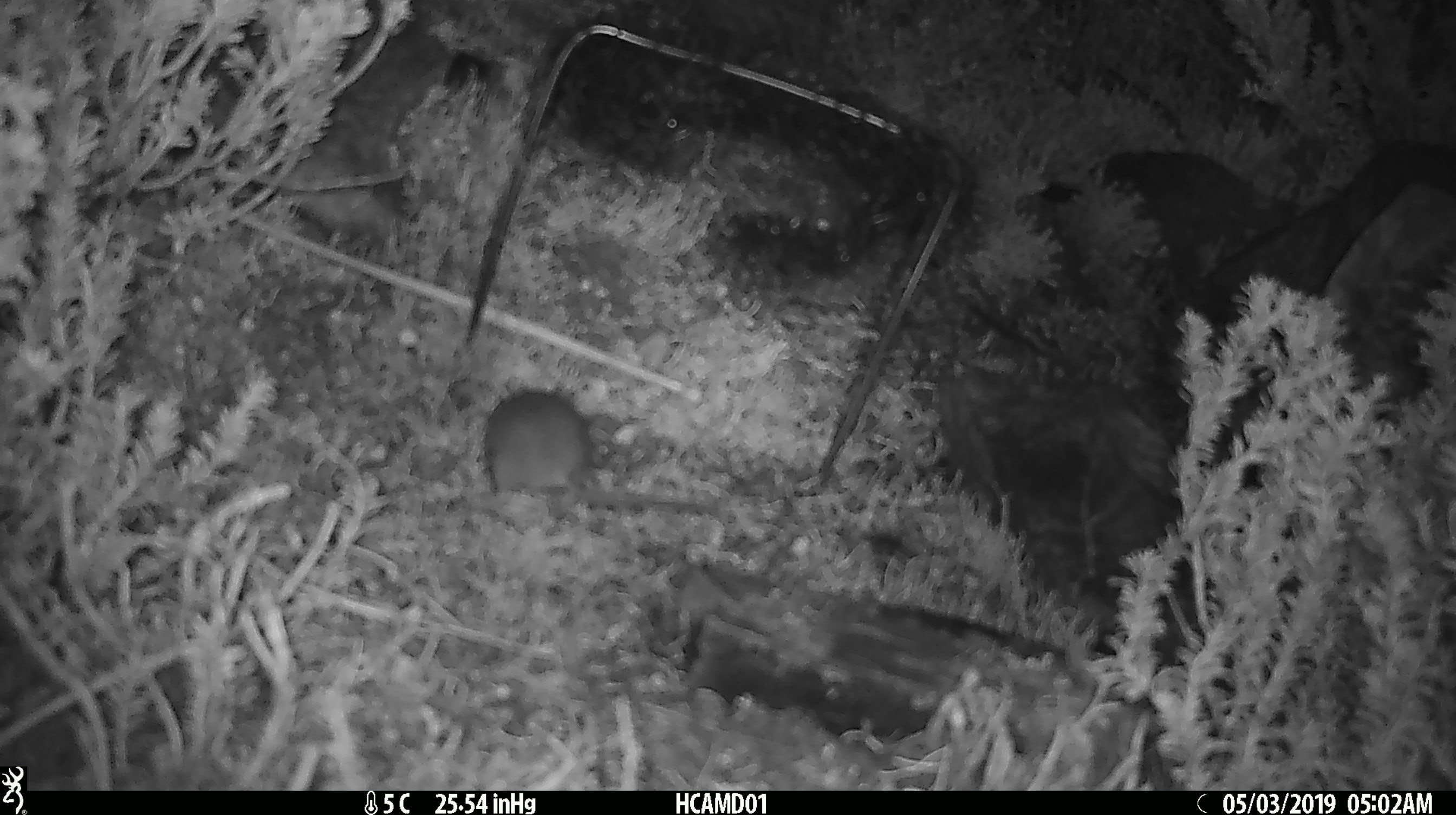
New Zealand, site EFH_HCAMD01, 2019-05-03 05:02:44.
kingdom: Animalia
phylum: Chordata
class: Mammalia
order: Rodentia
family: Muridae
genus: Rattus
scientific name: Rattus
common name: rat